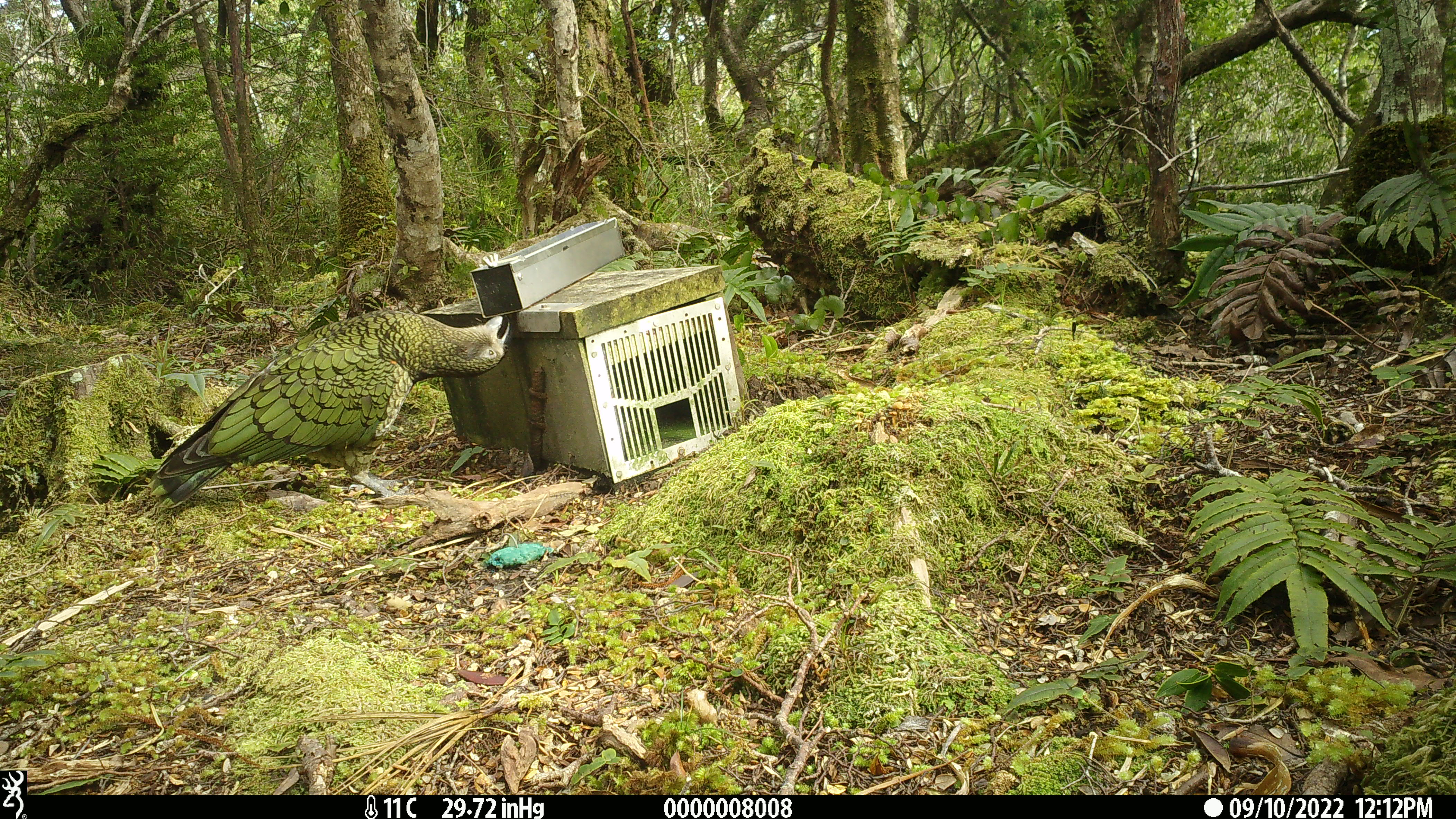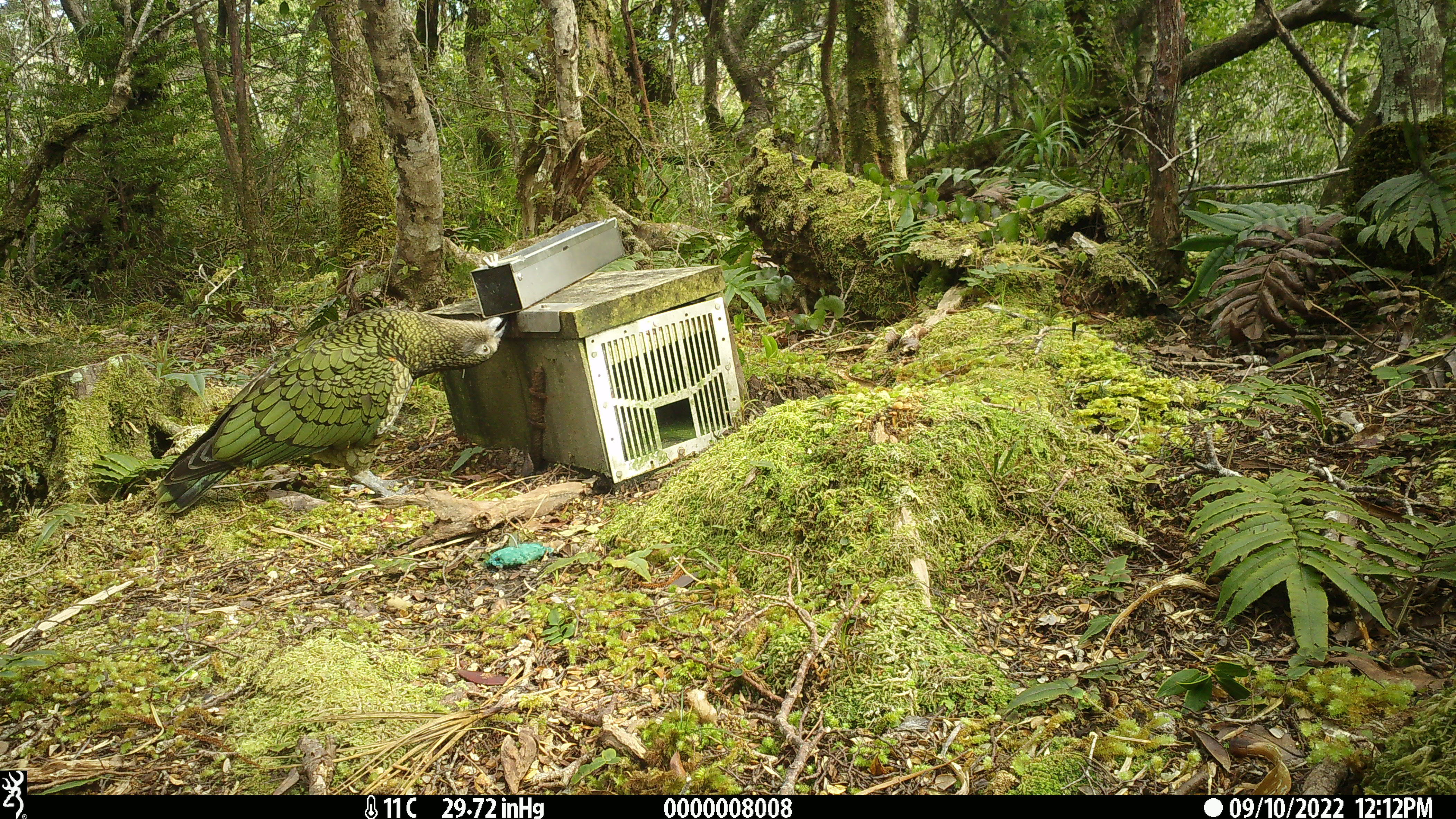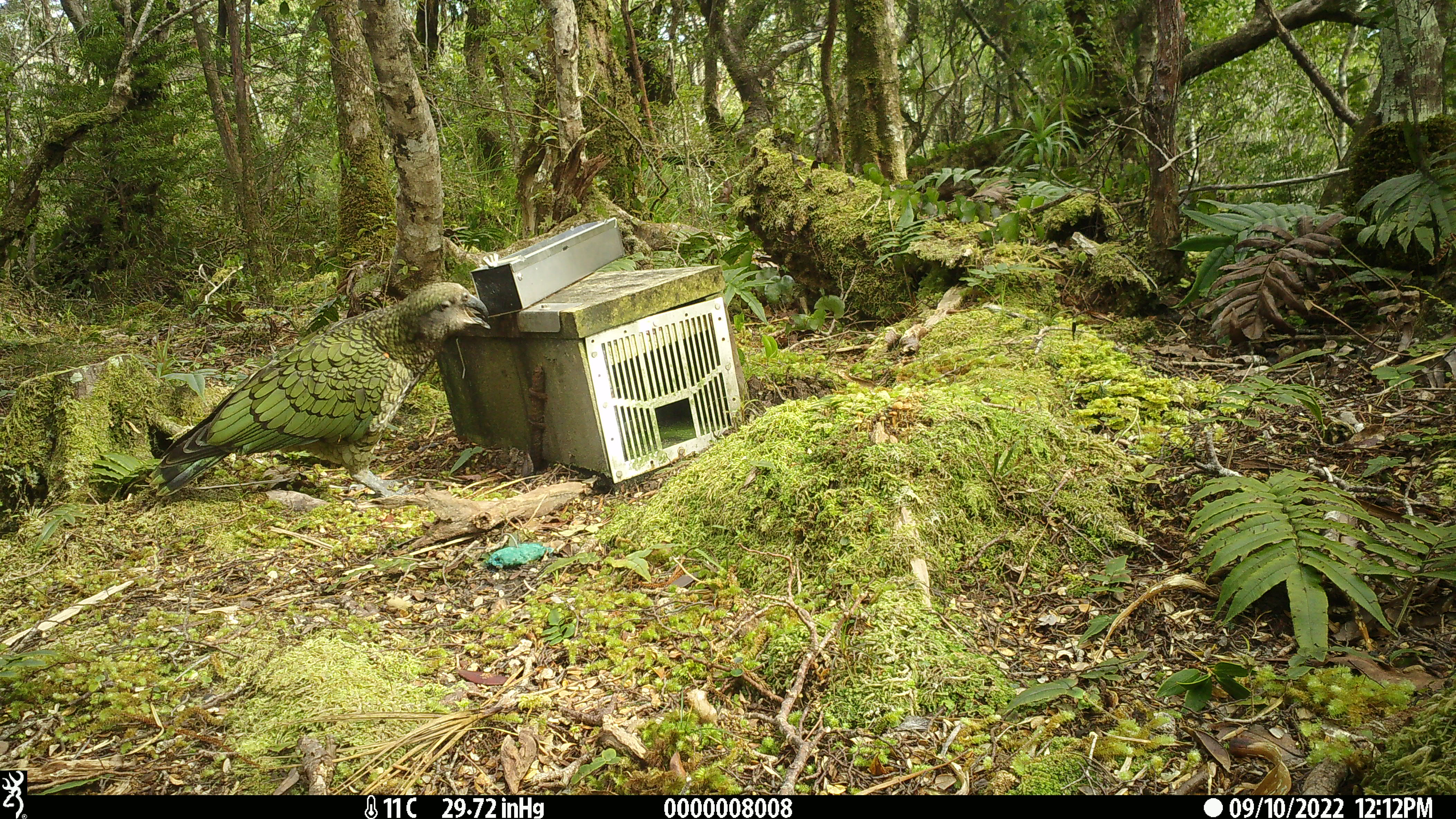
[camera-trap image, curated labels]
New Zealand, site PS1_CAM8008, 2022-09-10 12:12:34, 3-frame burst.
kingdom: Animalia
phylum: Chordata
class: Aves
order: Psittaciformes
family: Strigopidae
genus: Nestor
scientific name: Nestor notabilis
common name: kea